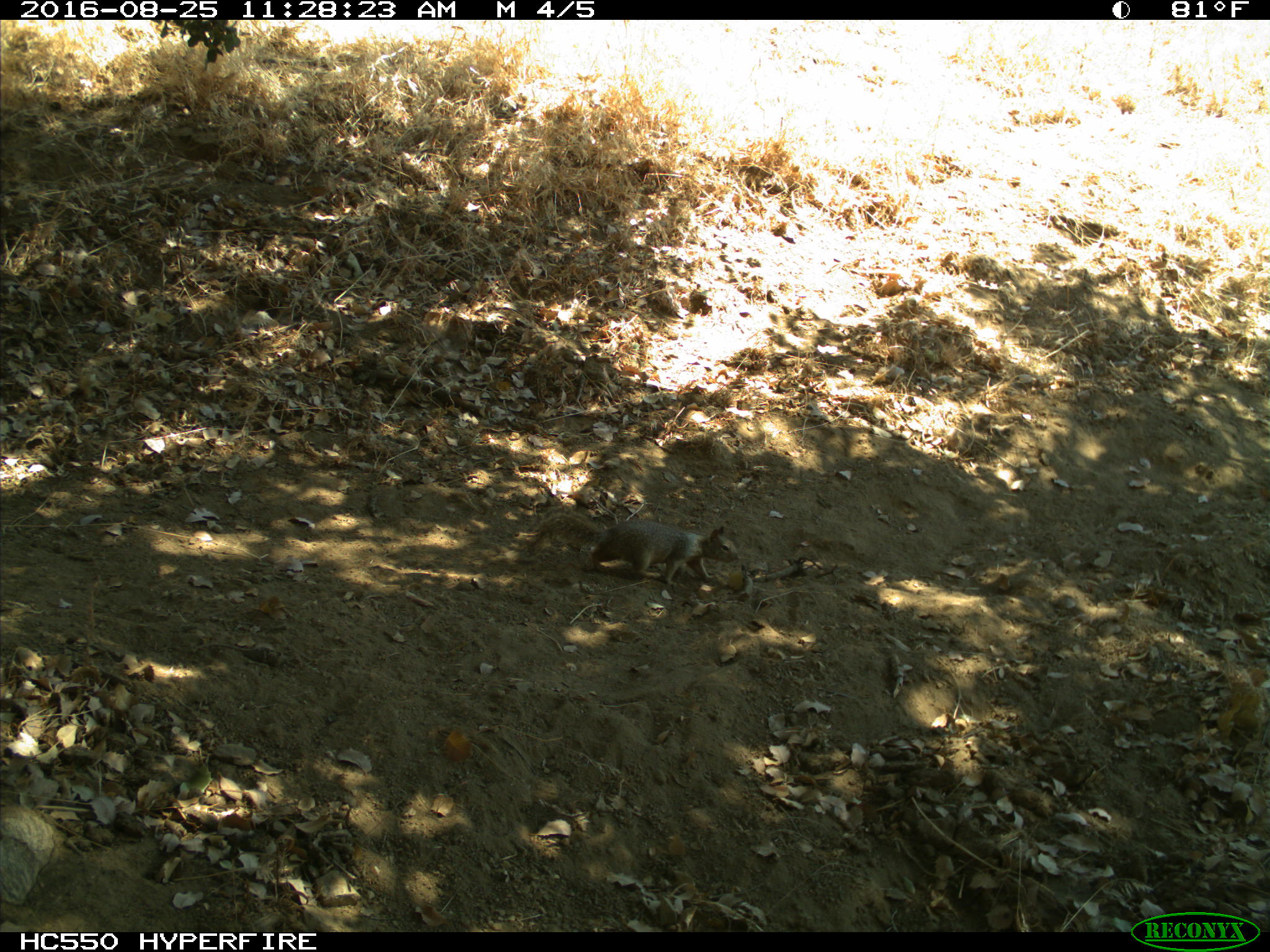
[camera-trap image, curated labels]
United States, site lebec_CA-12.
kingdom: Animalia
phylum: Chordata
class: Mammalia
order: Rodentia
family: Sciuridae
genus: Otospermophilus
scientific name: Otospermophilus beecheyi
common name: california ground squirrel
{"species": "Otospermophilus beecheyi (california ground squirrel)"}